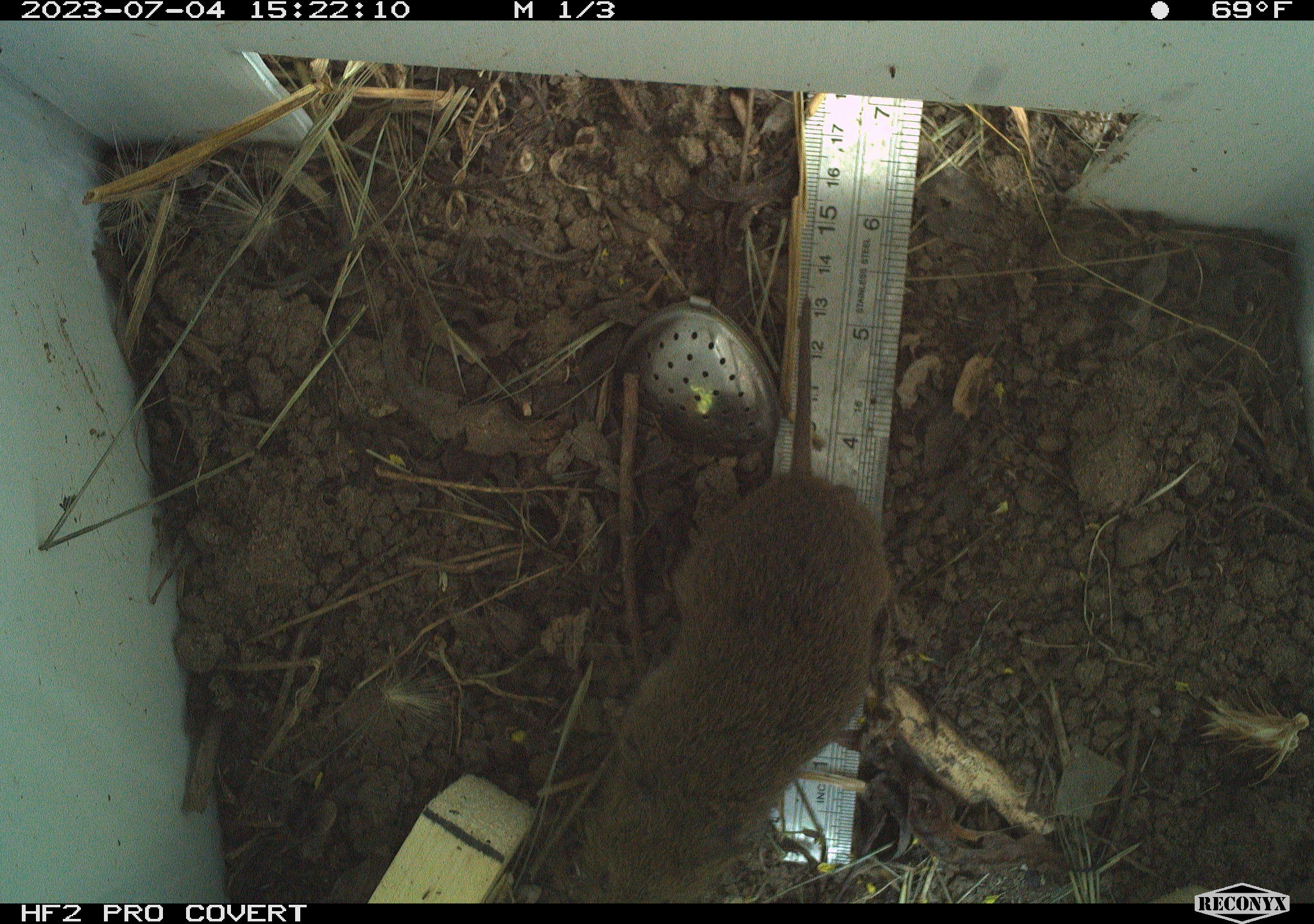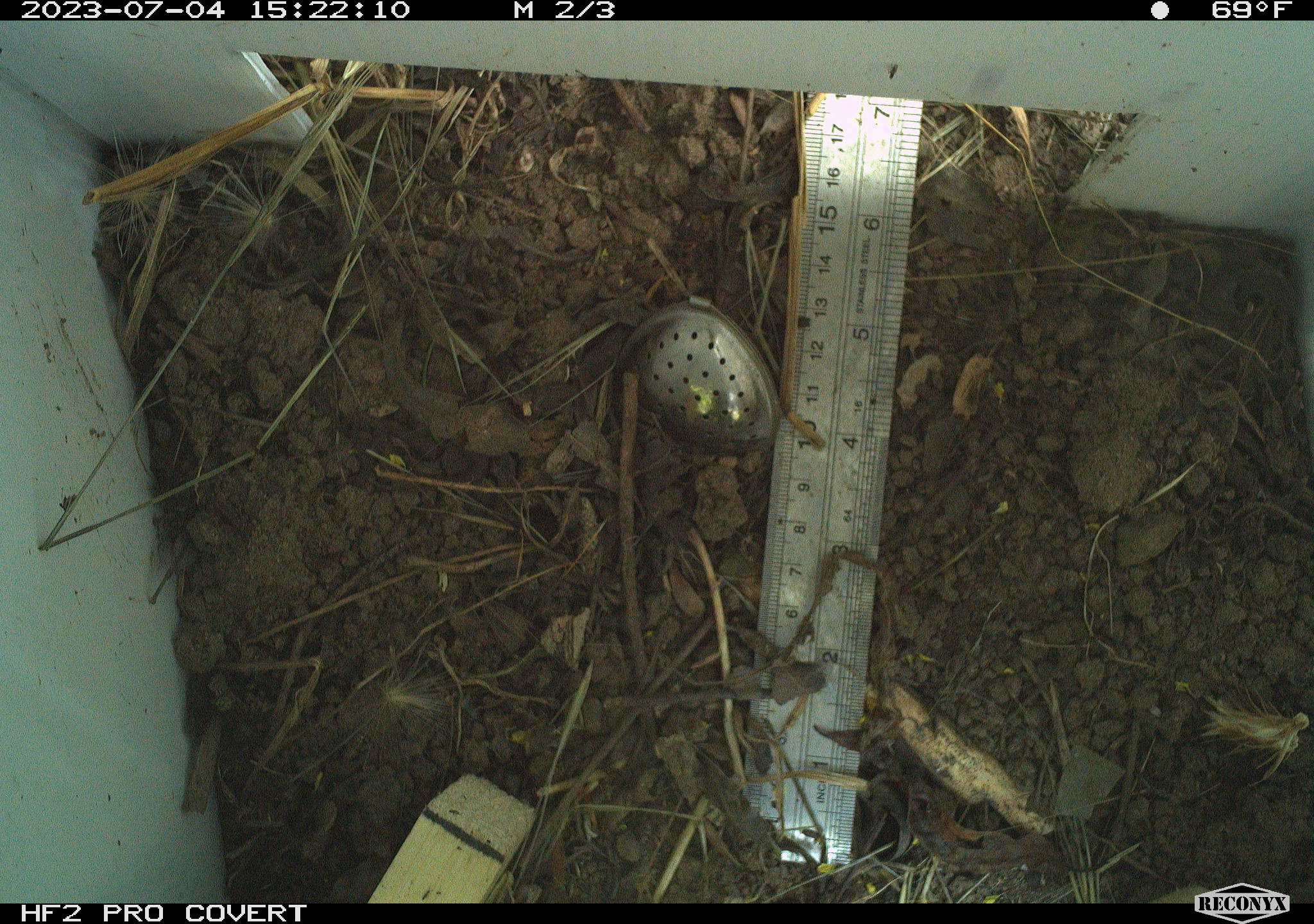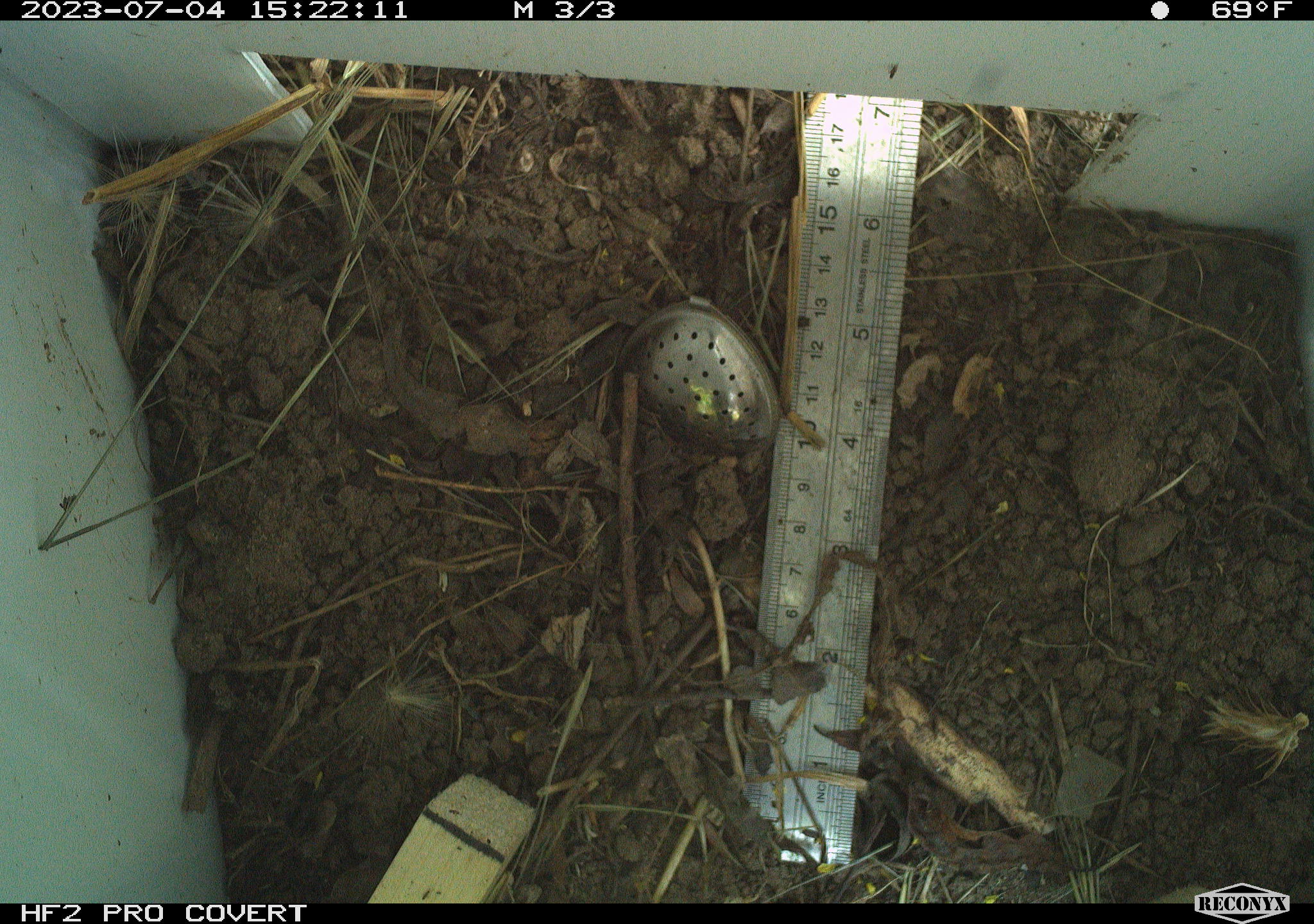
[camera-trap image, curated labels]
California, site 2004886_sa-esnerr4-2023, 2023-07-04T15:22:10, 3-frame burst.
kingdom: Animalia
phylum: Chordata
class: Mammalia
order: Rodentia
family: Cricetidae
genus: Microtus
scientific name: Microtus californicus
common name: california vole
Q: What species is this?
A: California vole (Microtus californicus).